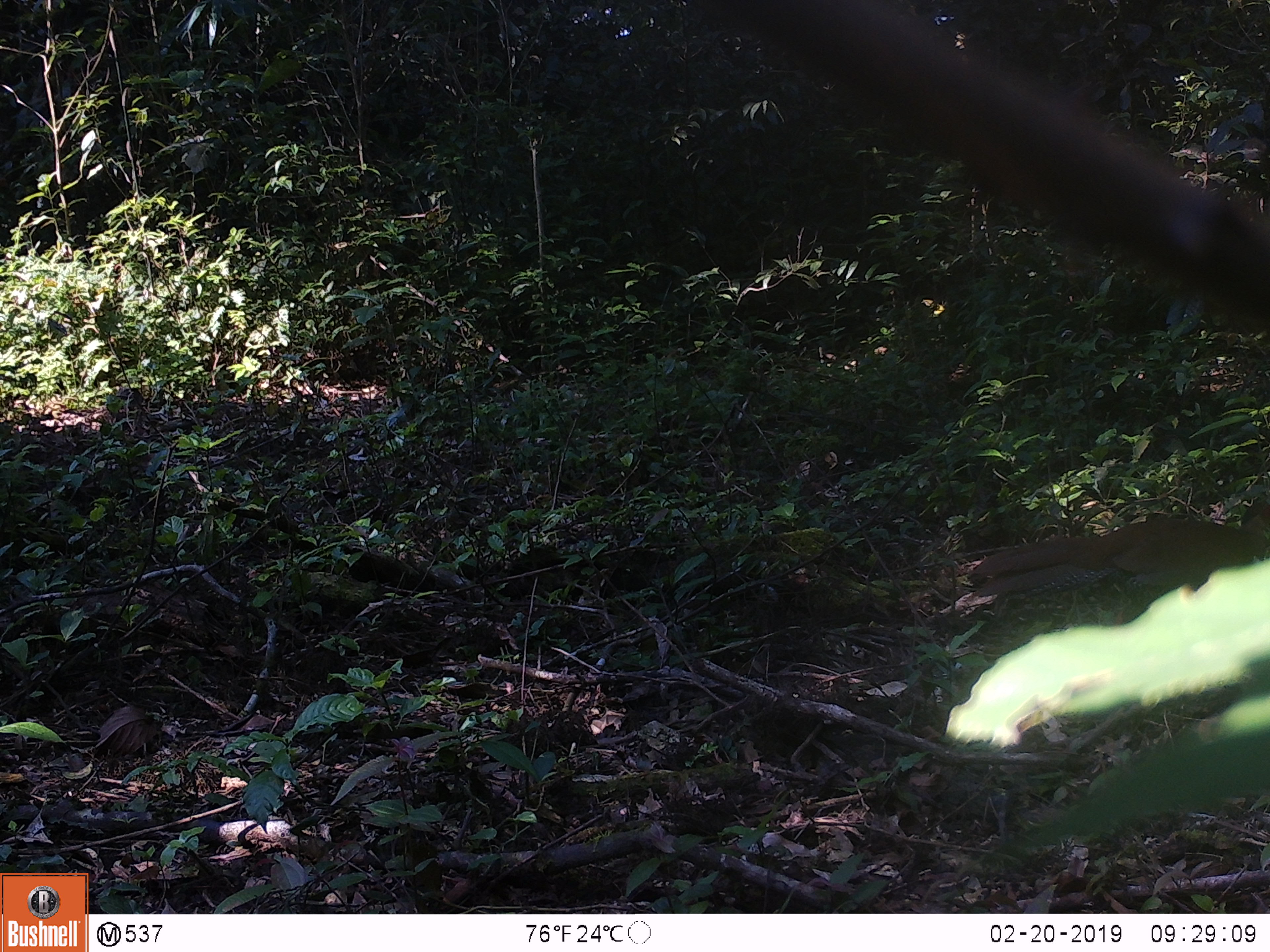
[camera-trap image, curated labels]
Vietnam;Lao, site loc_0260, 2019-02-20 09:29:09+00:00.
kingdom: Animalia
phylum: Chordata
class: Aves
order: Galliformes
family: Phasianidae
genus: Lophura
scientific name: Lophura nycthemera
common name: silver pheasant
Silver pheasant (Lophura nycthemera). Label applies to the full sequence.